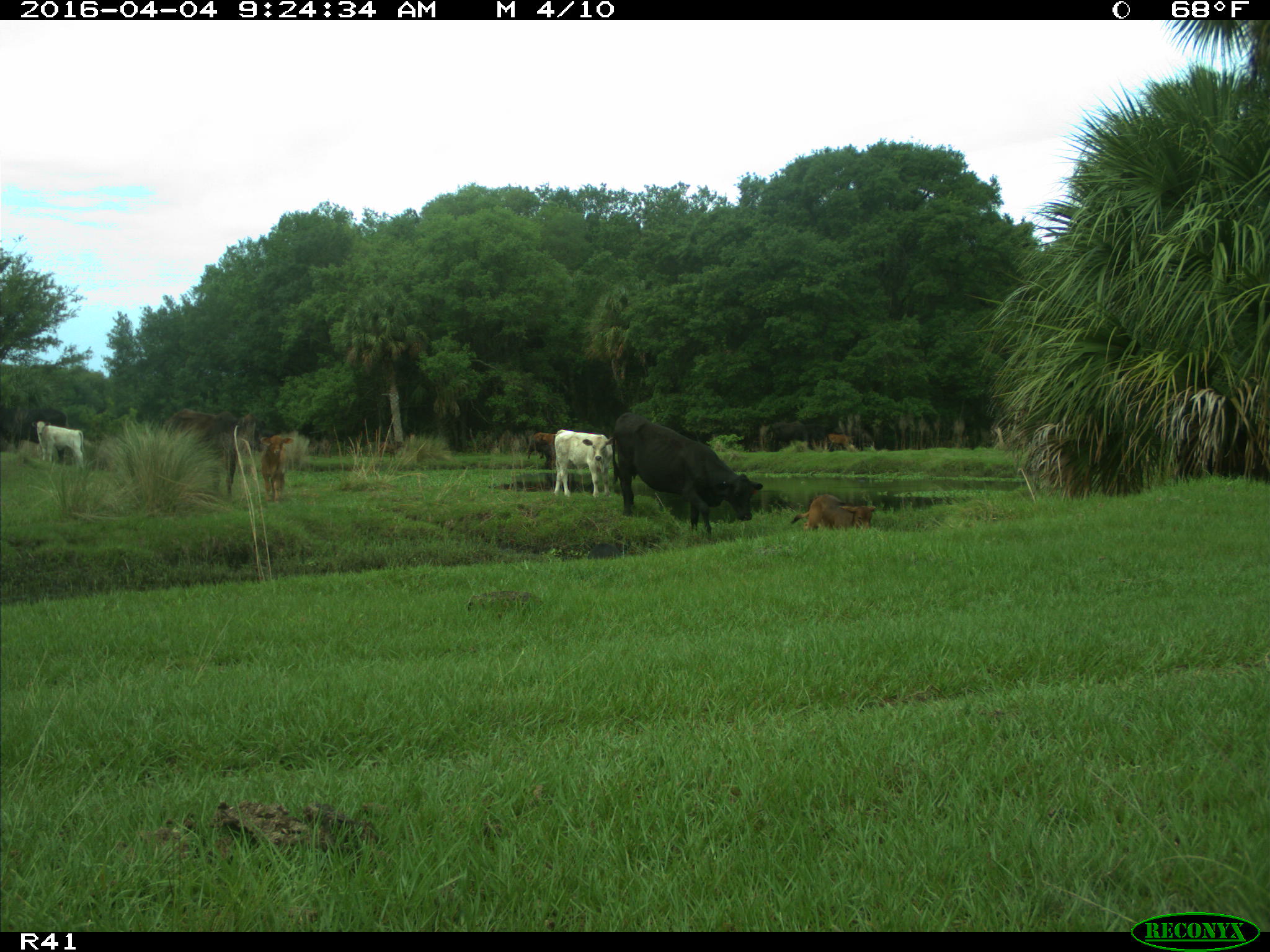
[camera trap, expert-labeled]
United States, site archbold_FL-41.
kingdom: Animalia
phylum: Chordata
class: Mammalia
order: Artiodactyla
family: Bovidae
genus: Bos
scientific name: Bos taurus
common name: domestic cow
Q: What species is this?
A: Bos taurus (domestic cow).